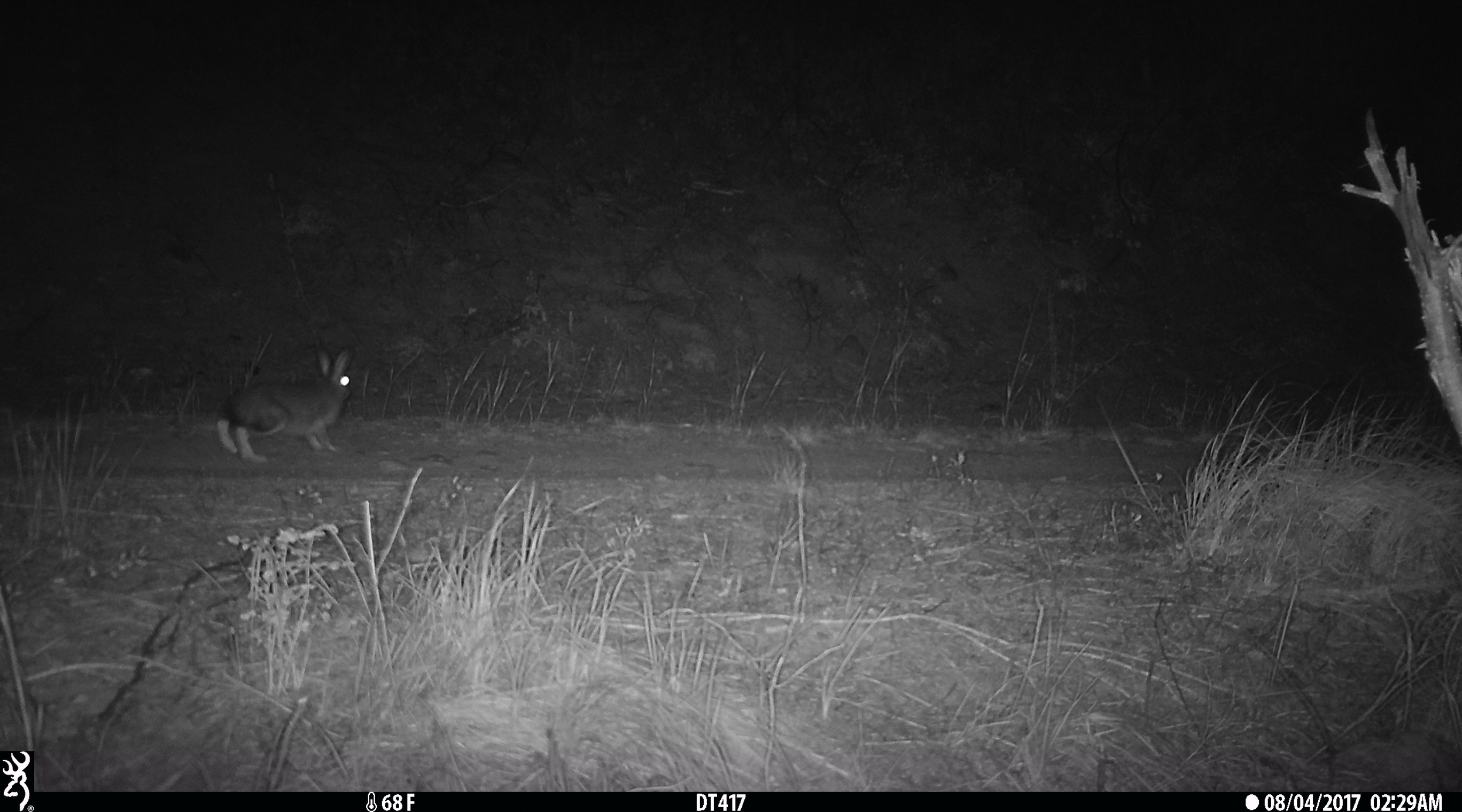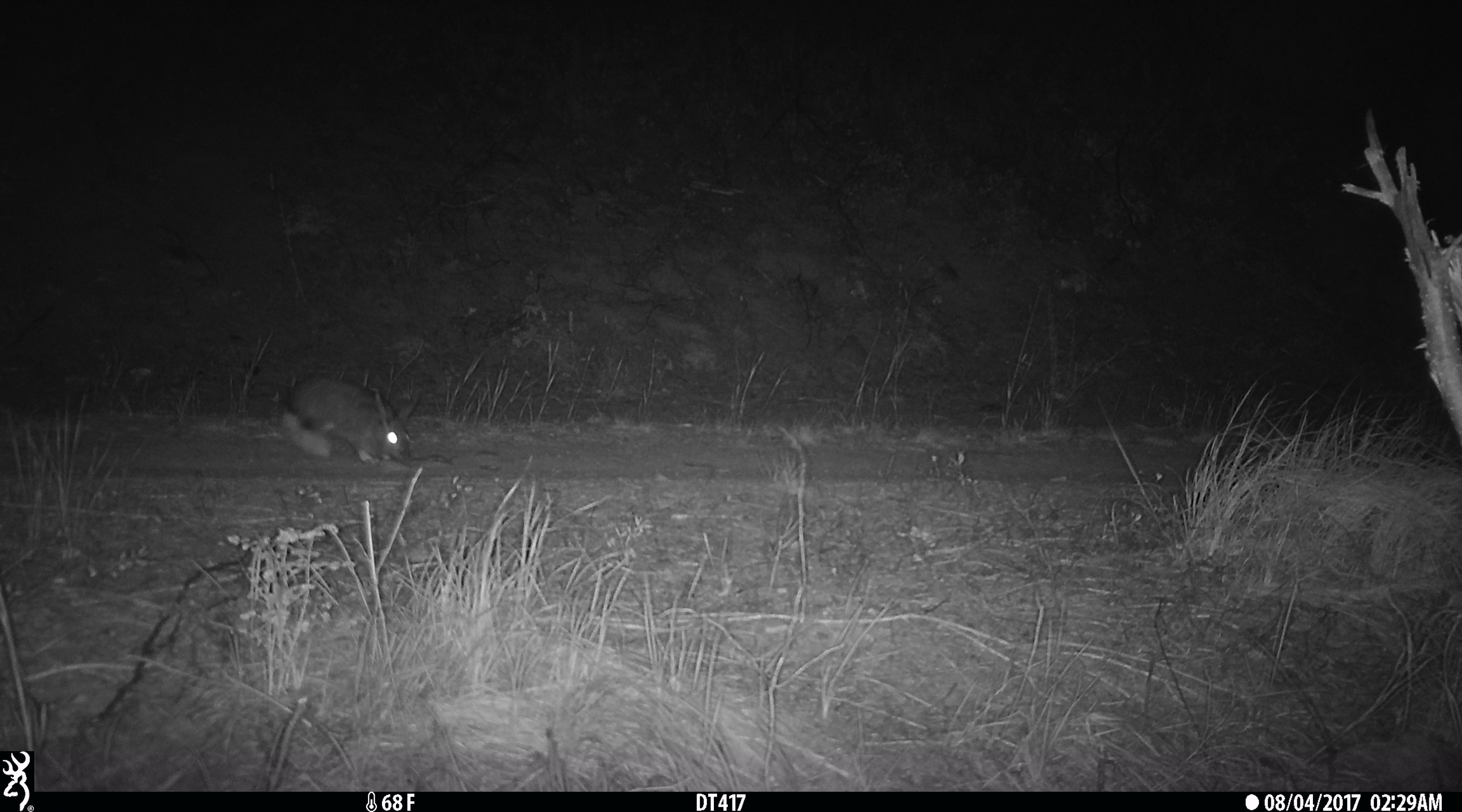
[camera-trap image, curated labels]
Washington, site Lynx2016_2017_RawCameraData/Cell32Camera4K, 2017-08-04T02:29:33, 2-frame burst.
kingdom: Animalia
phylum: Chordata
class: Mammalia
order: Lagomorpha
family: Leporidae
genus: Lepus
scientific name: Lepus americanus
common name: snowshoe hare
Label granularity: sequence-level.